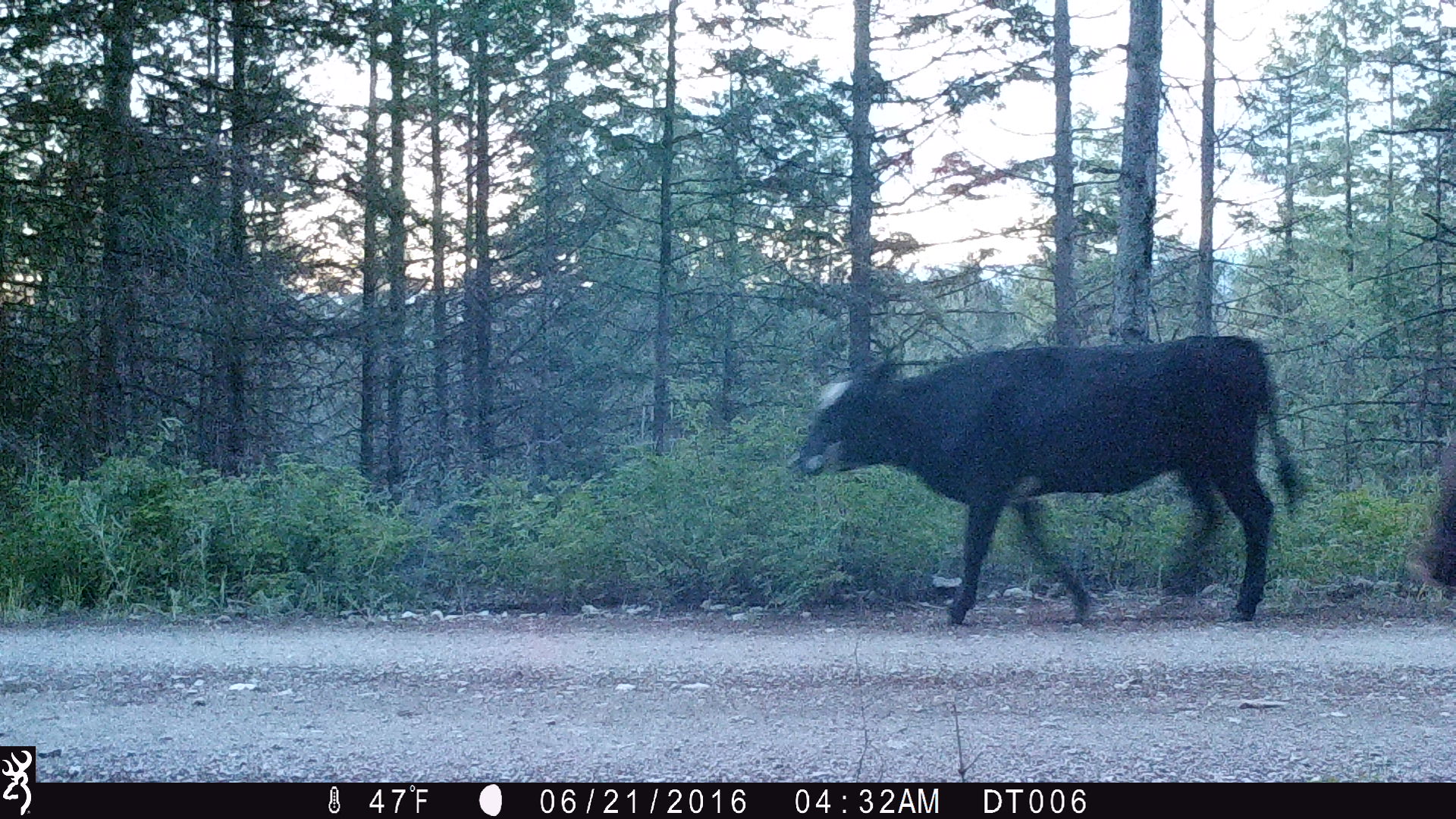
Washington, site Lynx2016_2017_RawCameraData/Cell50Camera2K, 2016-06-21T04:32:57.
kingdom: Animalia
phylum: Chordata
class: Mammalia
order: Artiodactyla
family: Bovidae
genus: Bos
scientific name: Bos taurus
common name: domestic cattle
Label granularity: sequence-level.